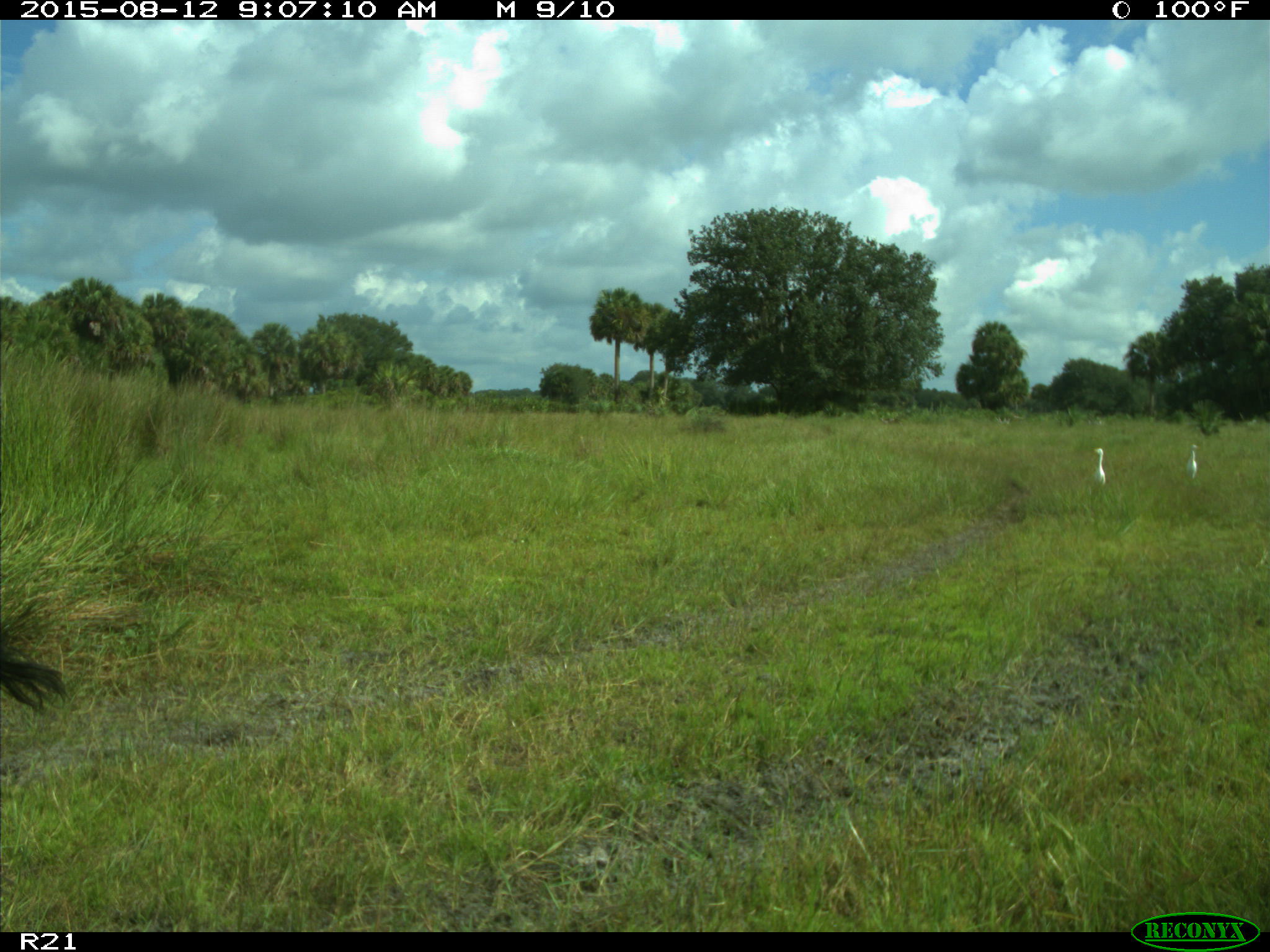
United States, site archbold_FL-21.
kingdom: Animalia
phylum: Chordata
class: Mammalia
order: Artiodactyla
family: Bovidae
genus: Bos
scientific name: Bos taurus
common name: domestic cow